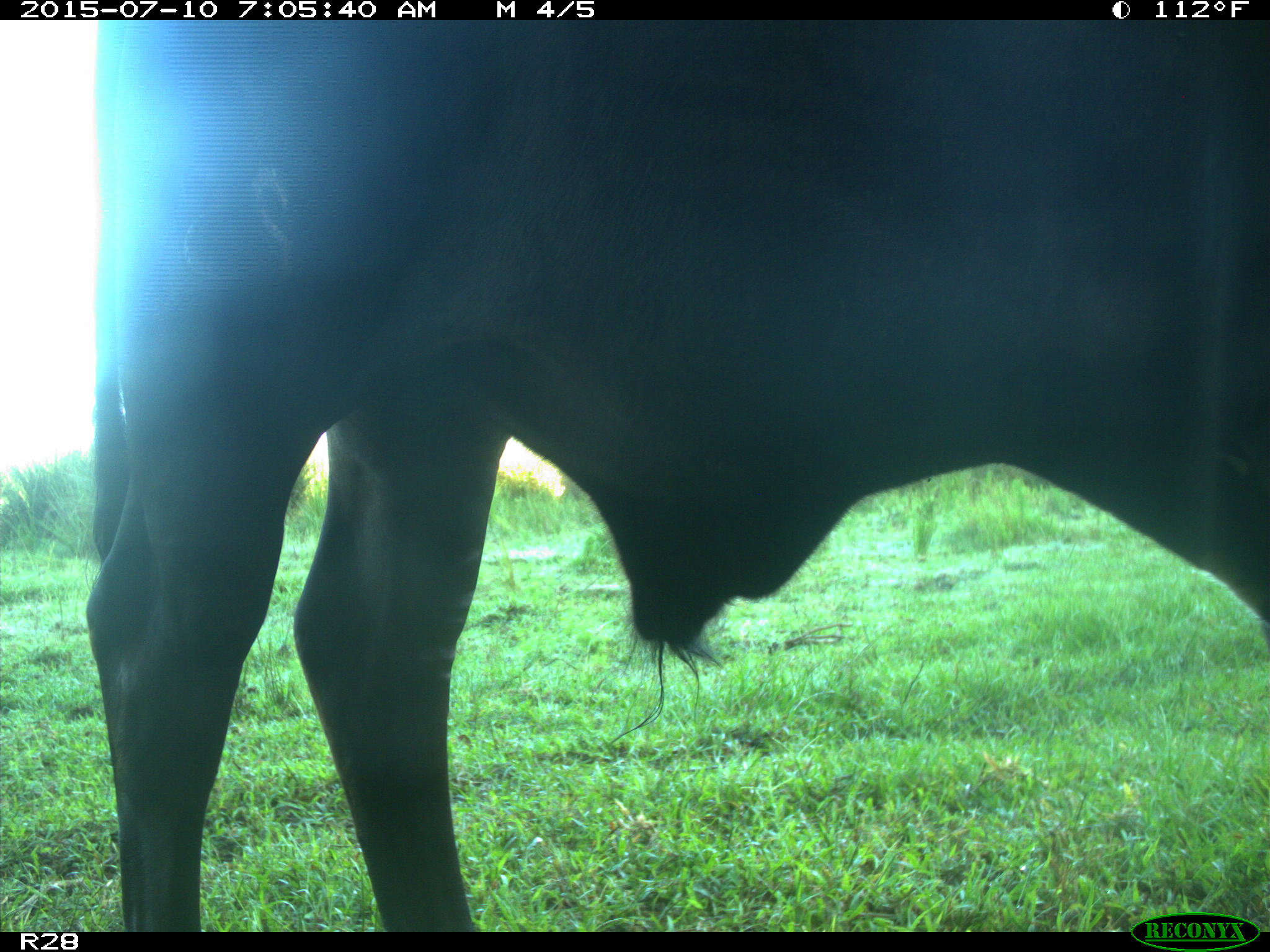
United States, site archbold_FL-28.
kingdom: Animalia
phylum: Chordata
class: Mammalia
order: Artiodactyla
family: Bovidae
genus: Bos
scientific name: Bos taurus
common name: domestic cow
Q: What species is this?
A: Bos taurus (domestic cow).